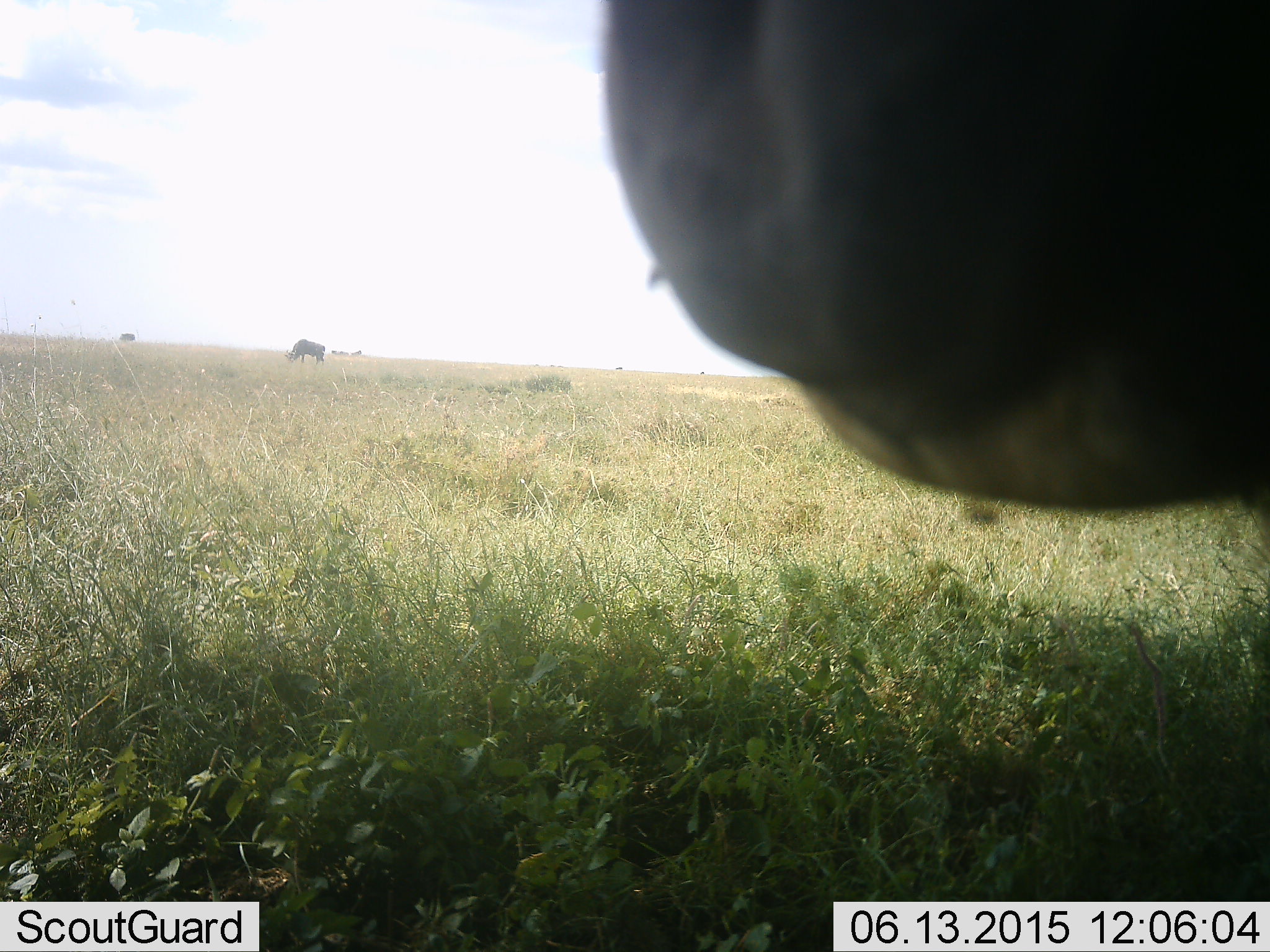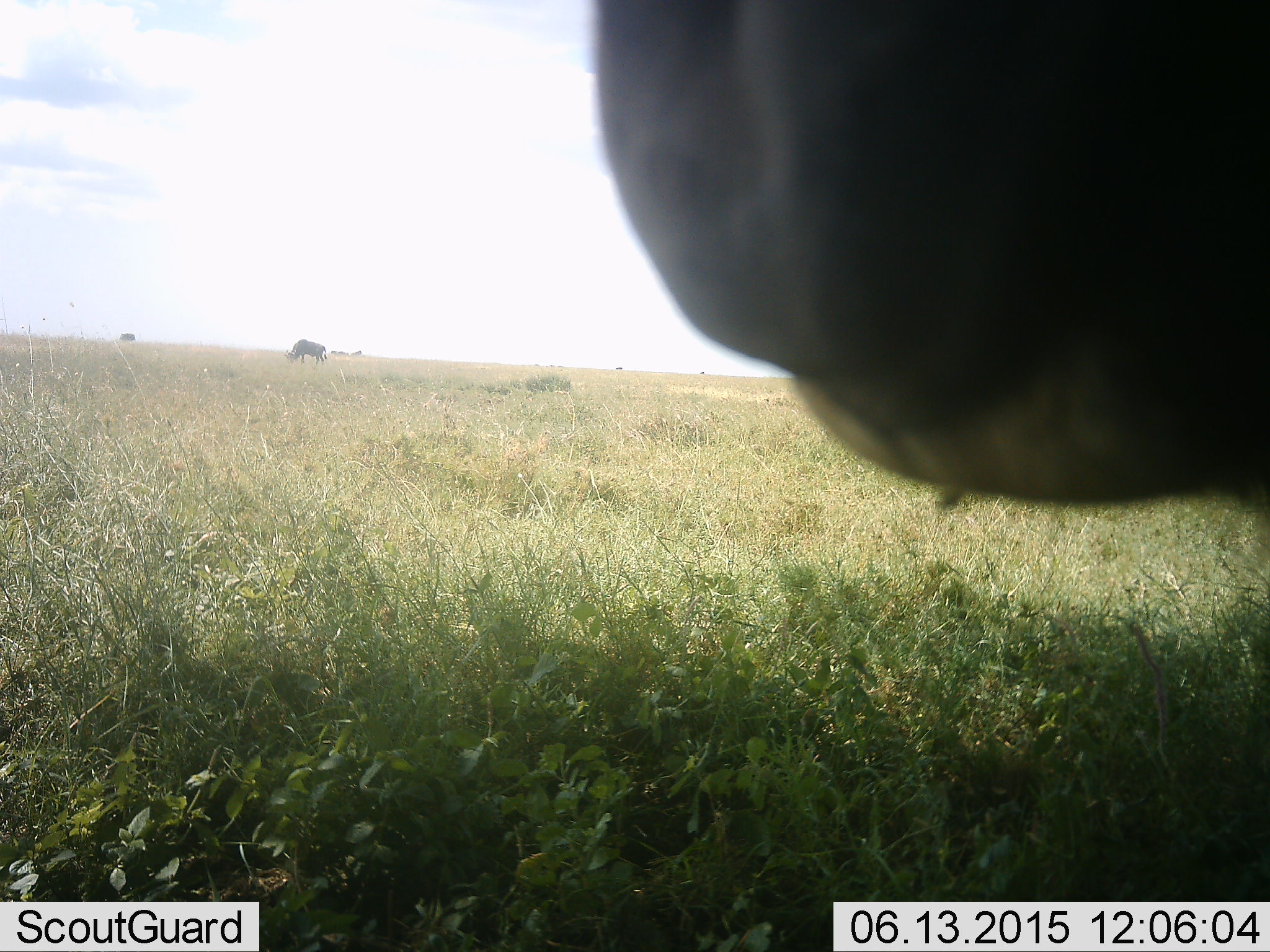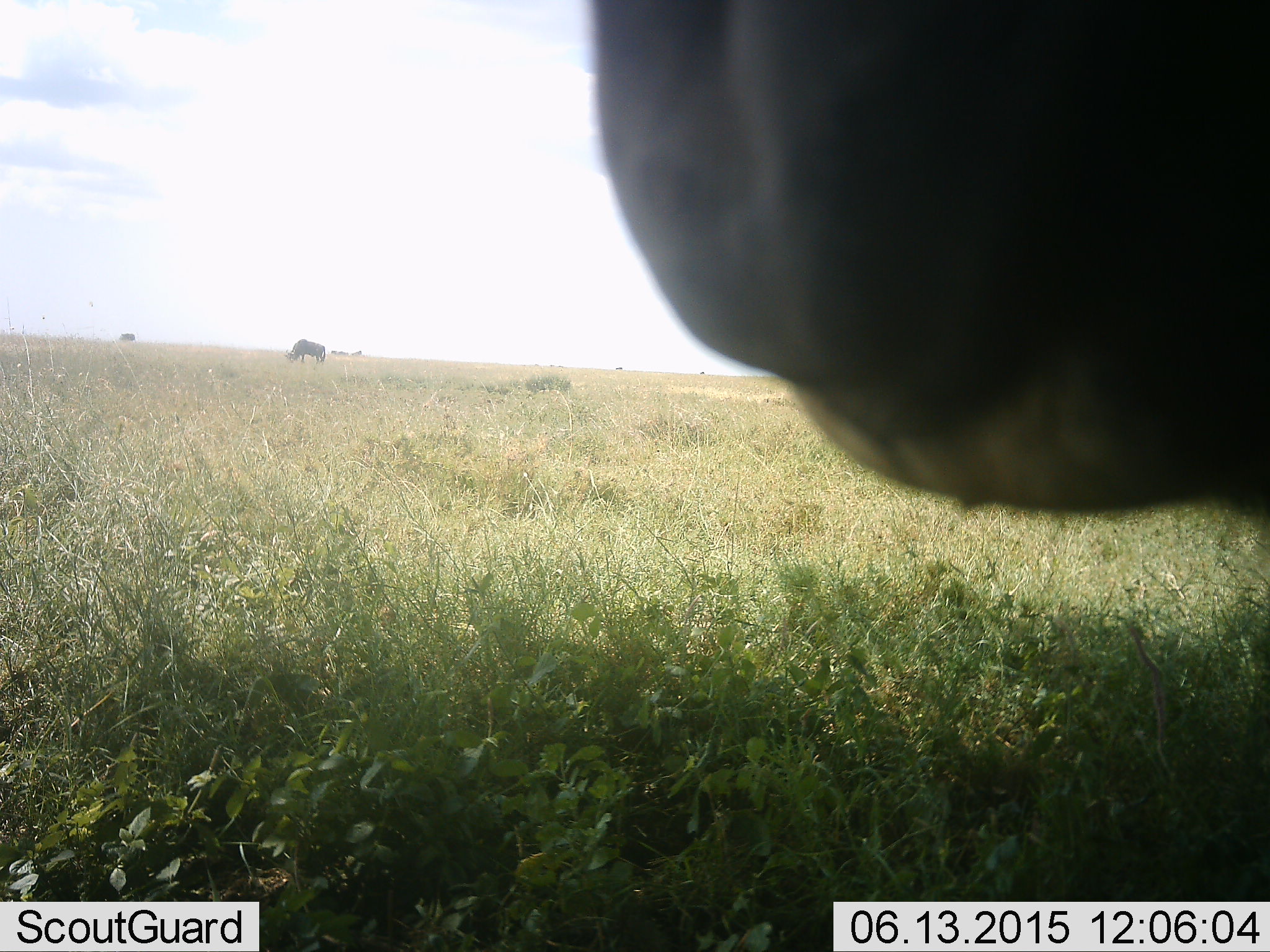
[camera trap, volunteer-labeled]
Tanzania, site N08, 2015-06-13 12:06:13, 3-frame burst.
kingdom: Animalia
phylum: Chordata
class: Mammalia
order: Artiodactyla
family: Bovidae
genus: Connochaetes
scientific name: Connochaetes taurinus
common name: blue wildebeest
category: wildebeest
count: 2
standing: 100%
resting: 0%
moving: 0%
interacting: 0%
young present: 0%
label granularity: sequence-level